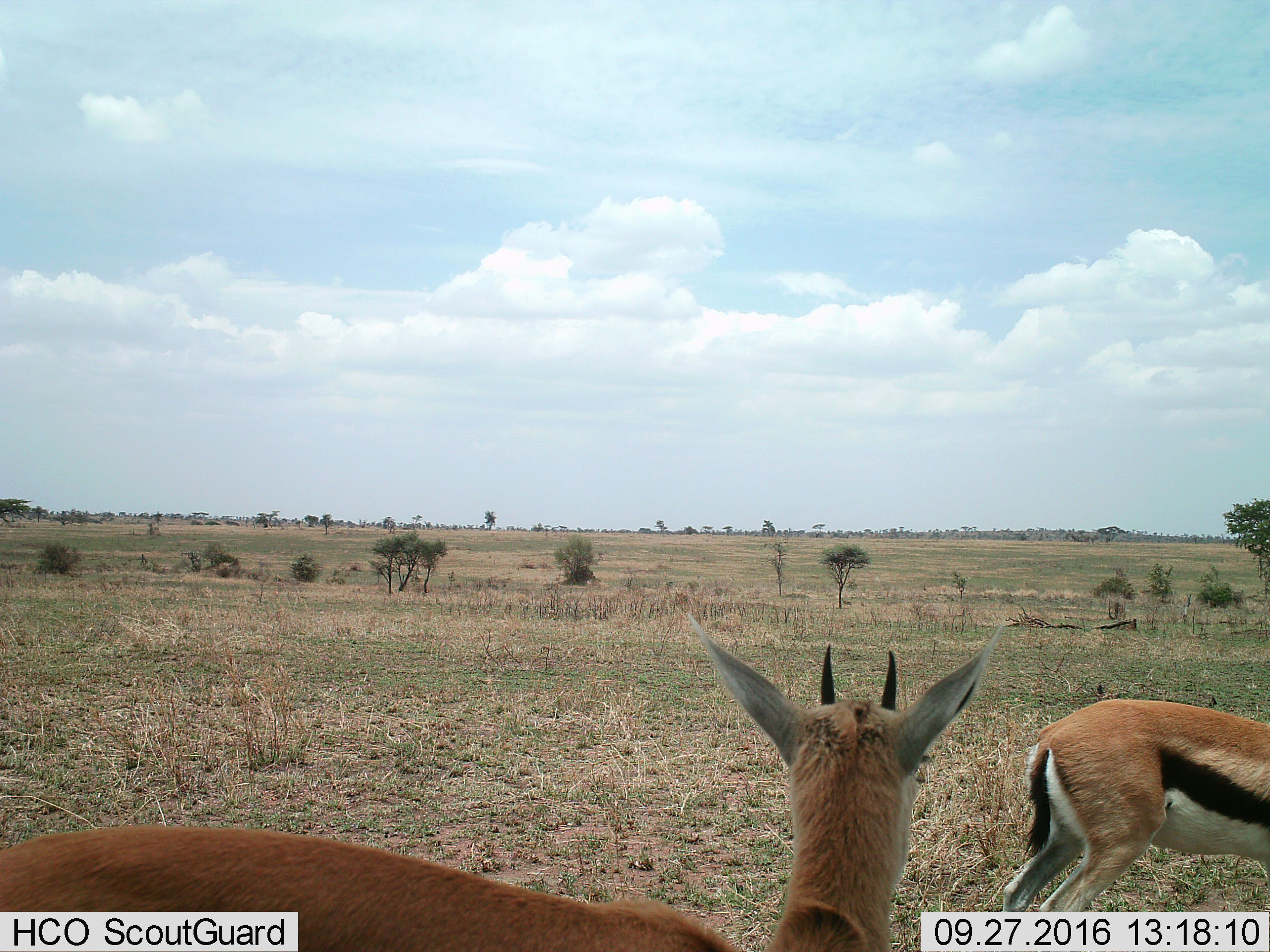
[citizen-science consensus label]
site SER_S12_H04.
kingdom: Animalia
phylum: Chordata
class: Mammalia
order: Artiodactyla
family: Bovidae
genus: Eudorcas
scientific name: Eudorcas thomsonii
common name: thomson's gazelle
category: gazellethomsons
Gazellethomsons (thomson's gazelle) (Eudorcas thomsonii), count 2. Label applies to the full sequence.